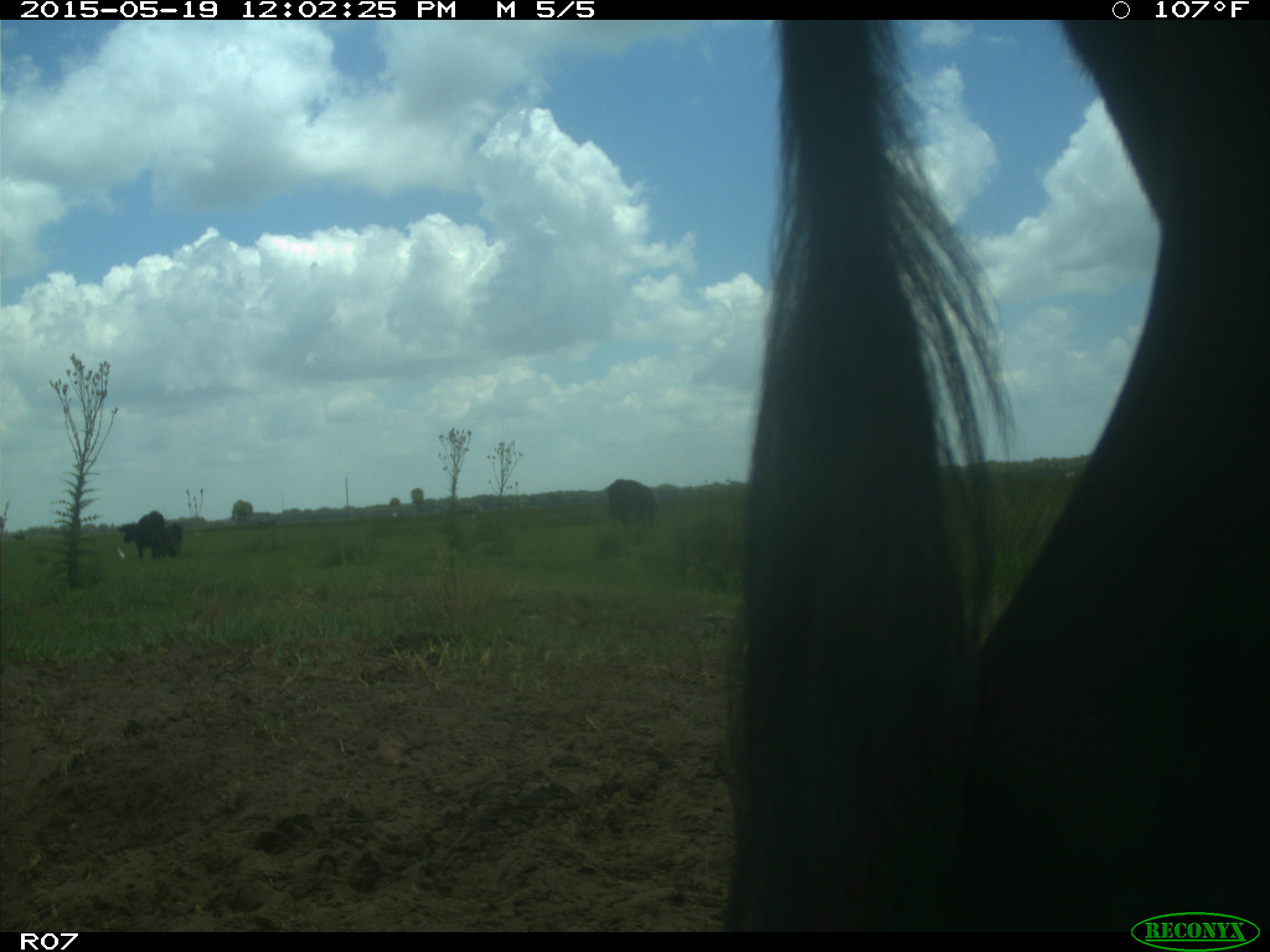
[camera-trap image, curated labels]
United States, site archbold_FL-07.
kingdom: Animalia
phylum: Chordata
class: Mammalia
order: Artiodactyla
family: Bovidae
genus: Bos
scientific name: Bos taurus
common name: domestic cow